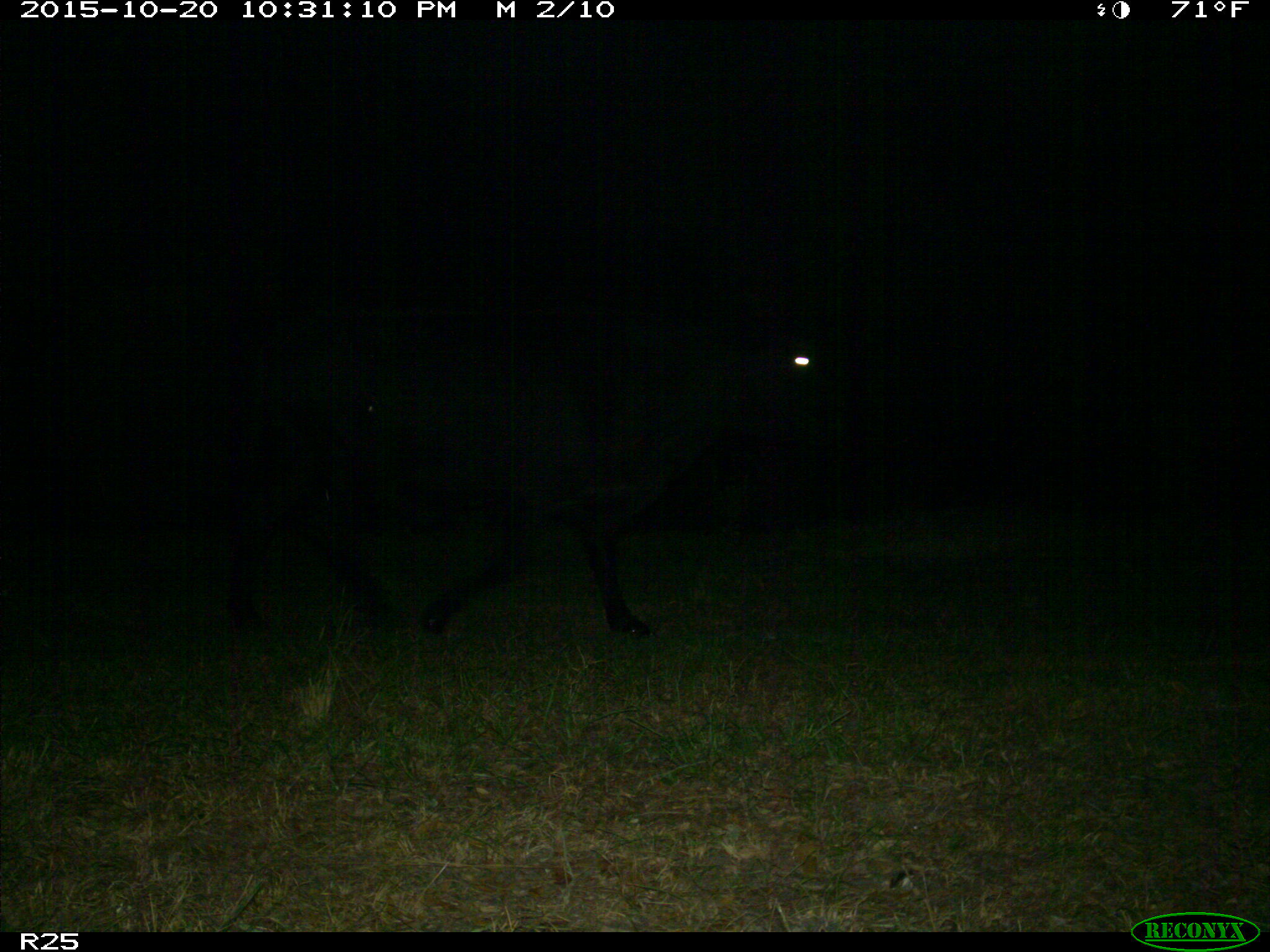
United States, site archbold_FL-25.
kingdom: Animalia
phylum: Chordata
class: Mammalia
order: Artiodactyla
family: Bovidae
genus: Bos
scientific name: Bos taurus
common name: domestic cow